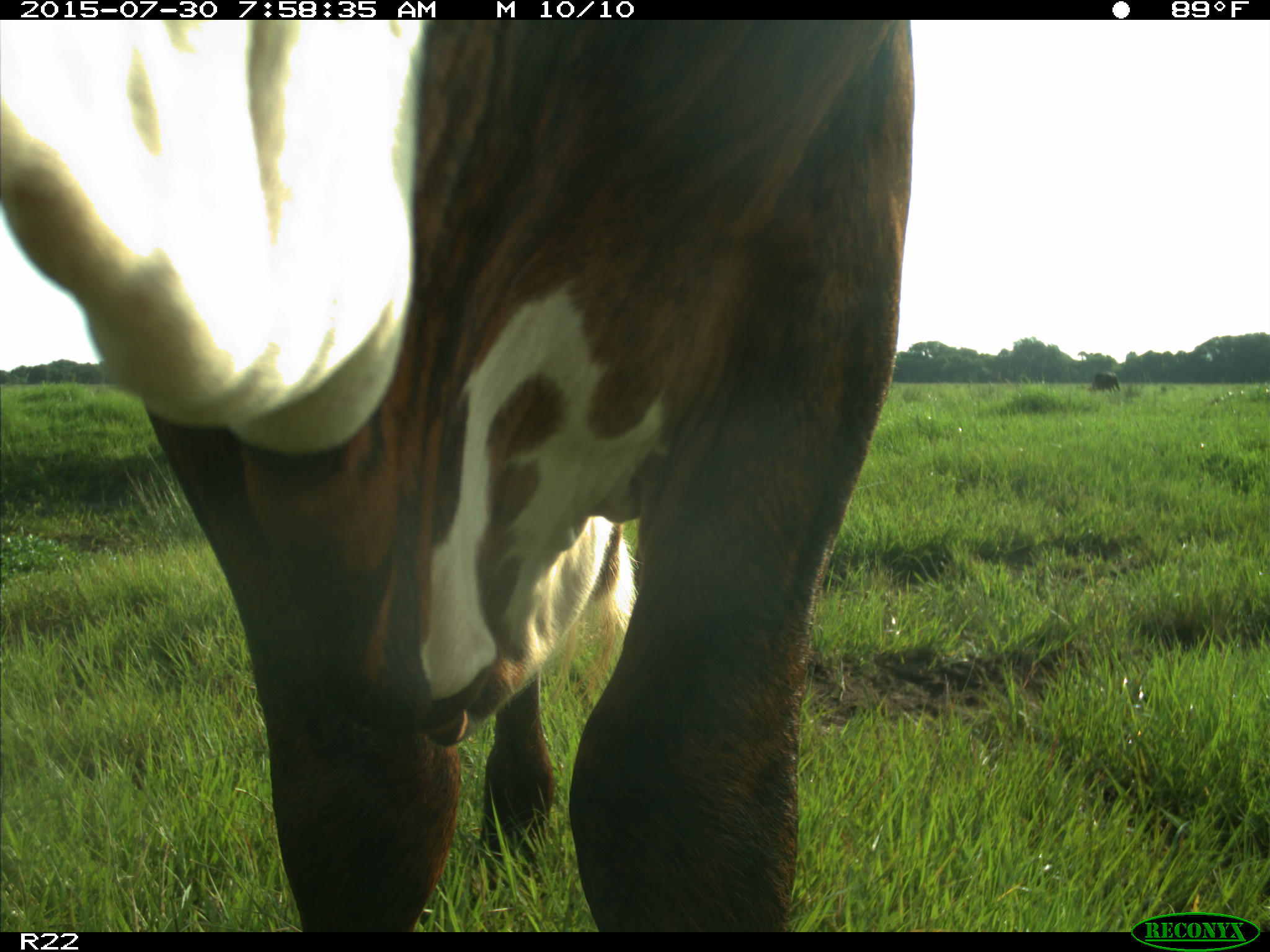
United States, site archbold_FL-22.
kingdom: Animalia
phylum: Chordata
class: Mammalia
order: Artiodactyla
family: Bovidae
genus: Bos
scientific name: Bos taurus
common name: domestic cow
Bos taurus (domestic cow).